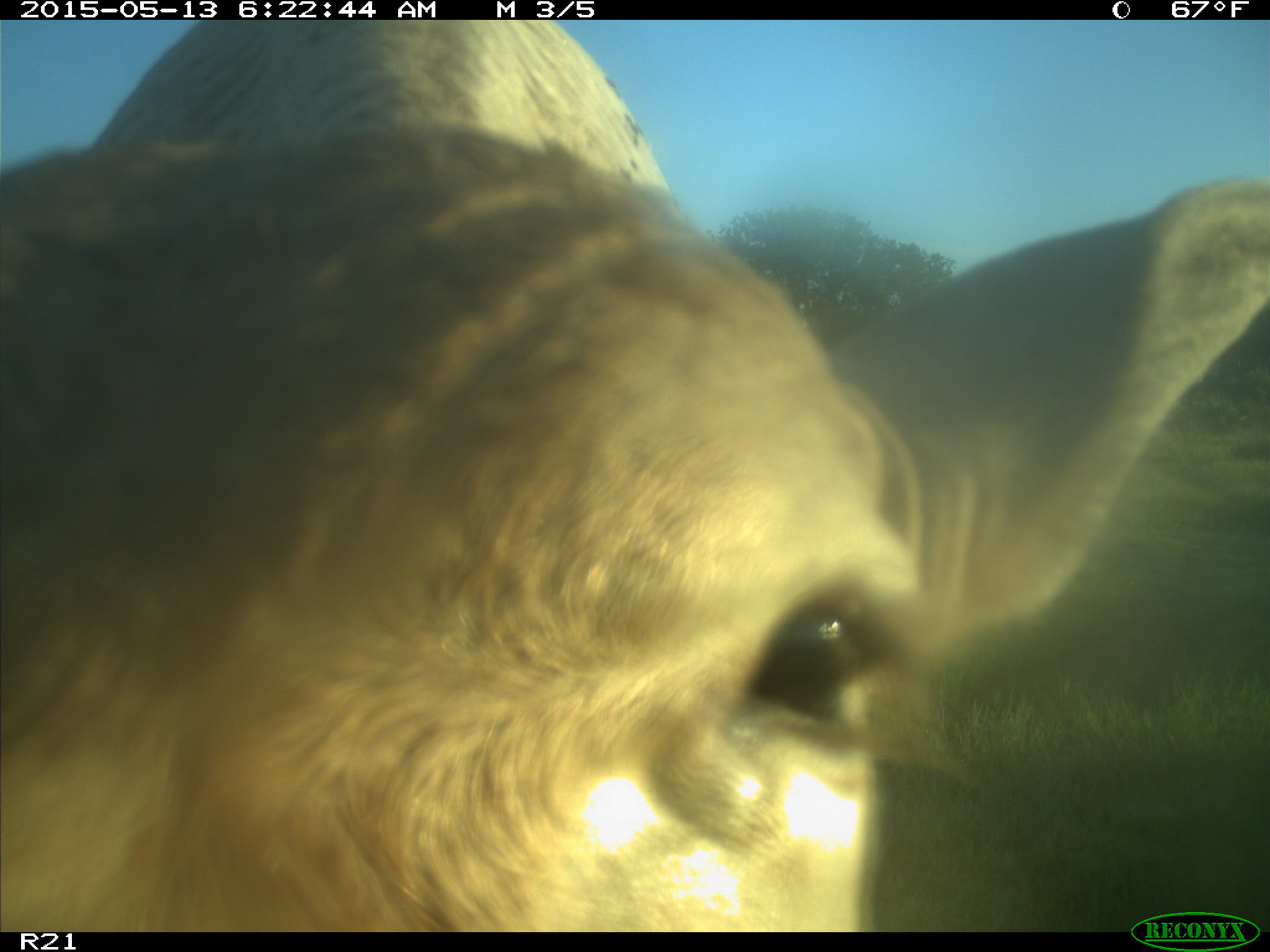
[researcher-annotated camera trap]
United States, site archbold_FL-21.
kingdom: Animalia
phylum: Chordata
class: Mammalia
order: Artiodactyla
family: Bovidae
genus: Bos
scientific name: Bos taurus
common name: domestic cow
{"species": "Bos taurus (domestic cow)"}